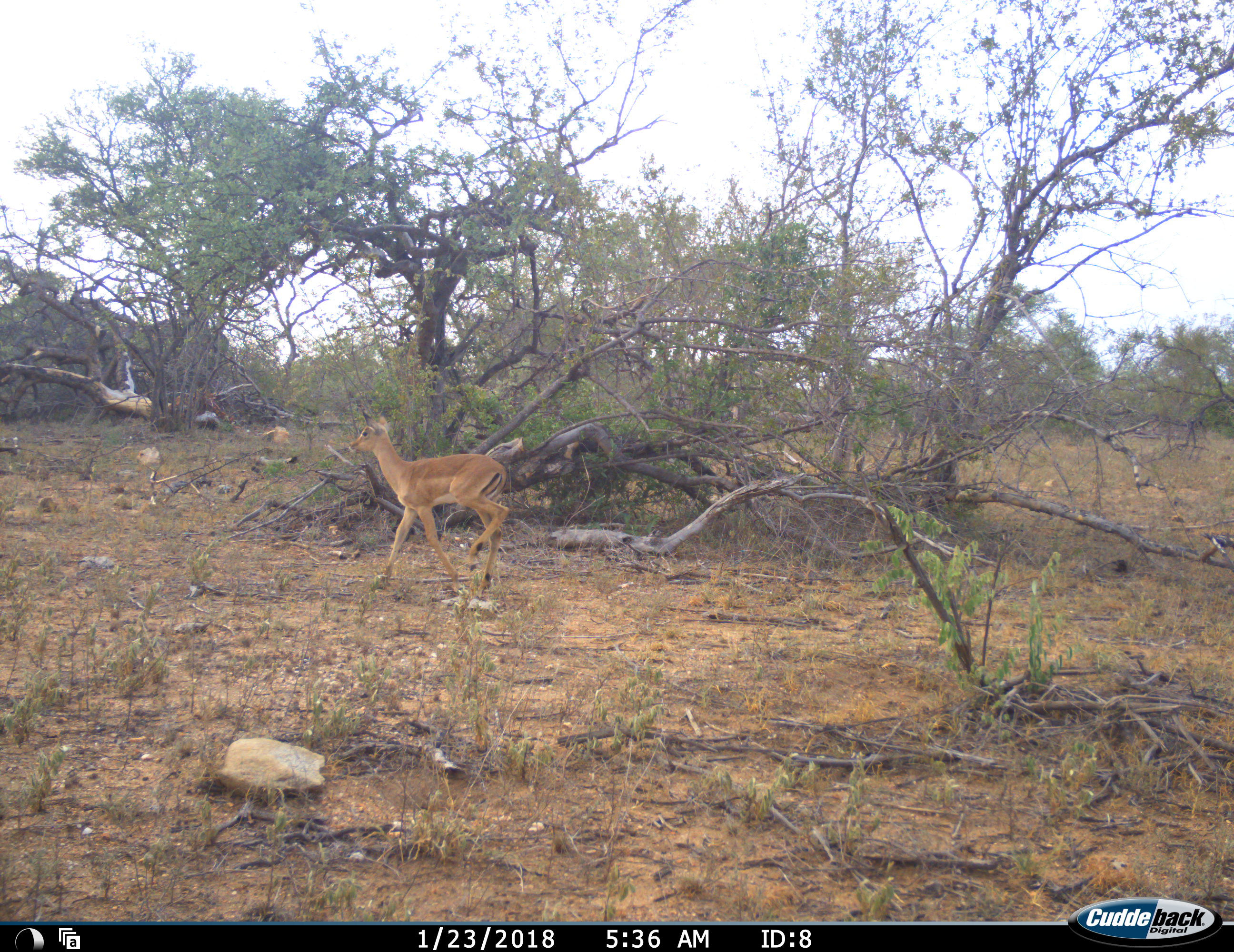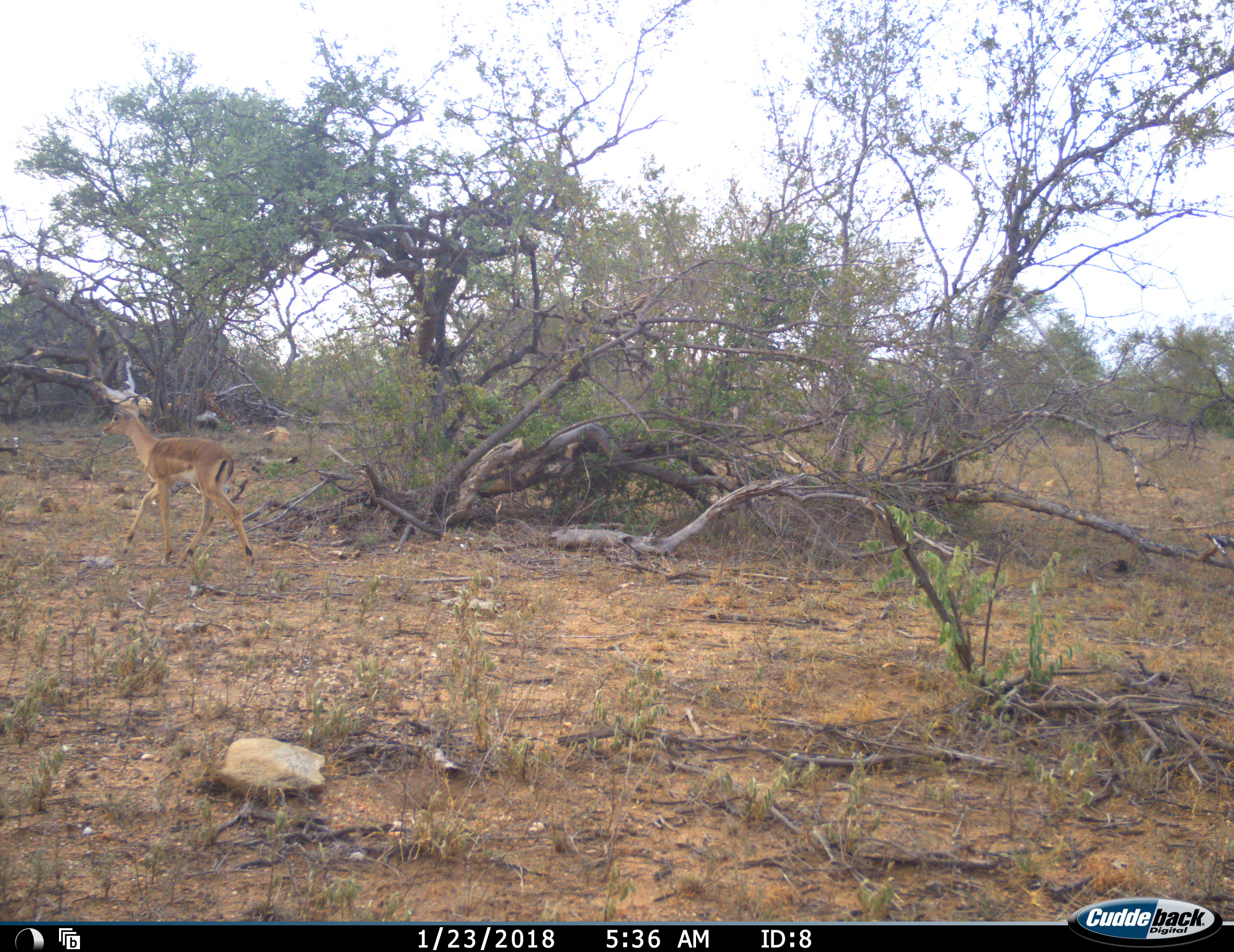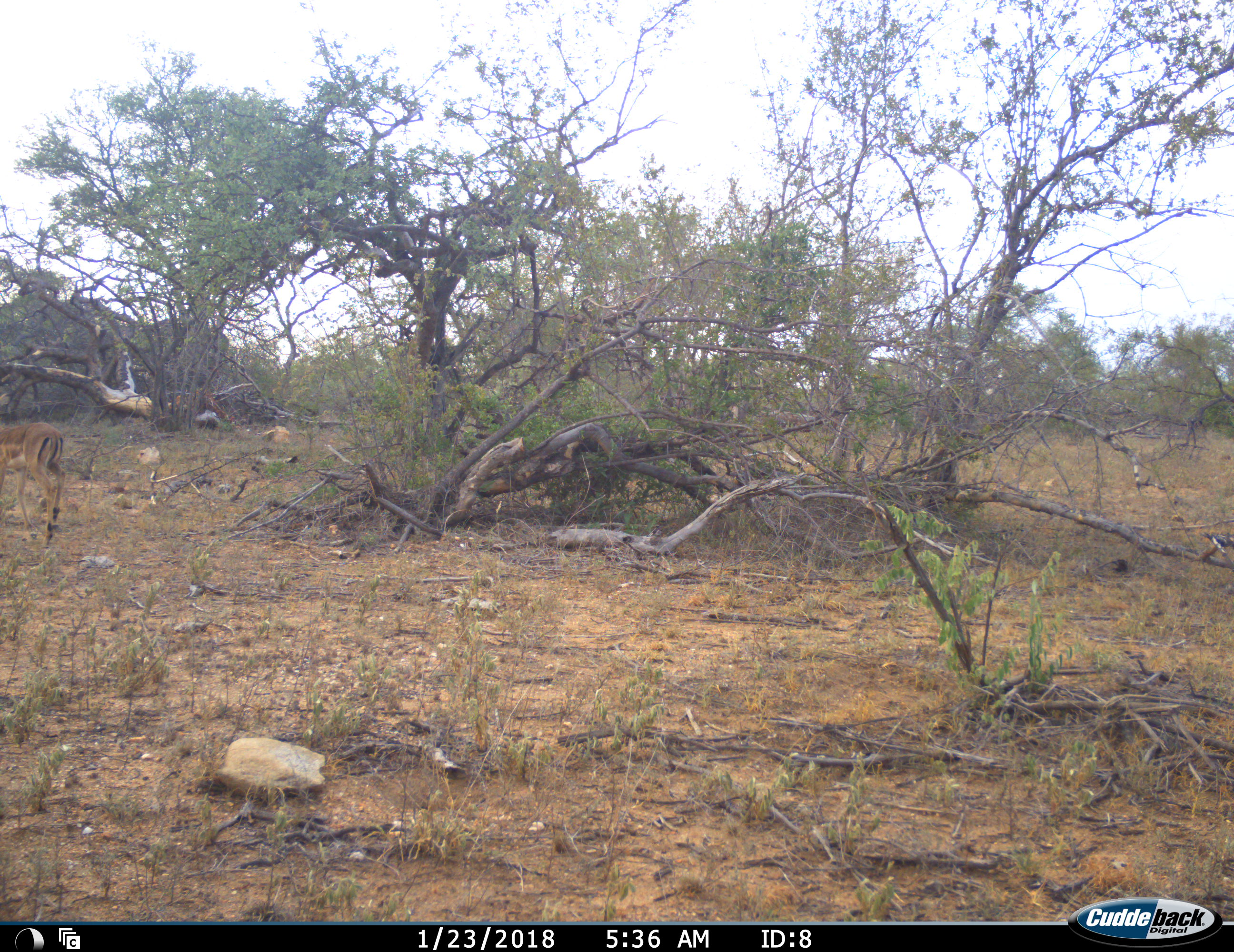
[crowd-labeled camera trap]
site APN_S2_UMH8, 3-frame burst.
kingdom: Animalia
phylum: Chordata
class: Mammalia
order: Artiodactyla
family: Bovidae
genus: Aepyceros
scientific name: Aepyceros melampus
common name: impala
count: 1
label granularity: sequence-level